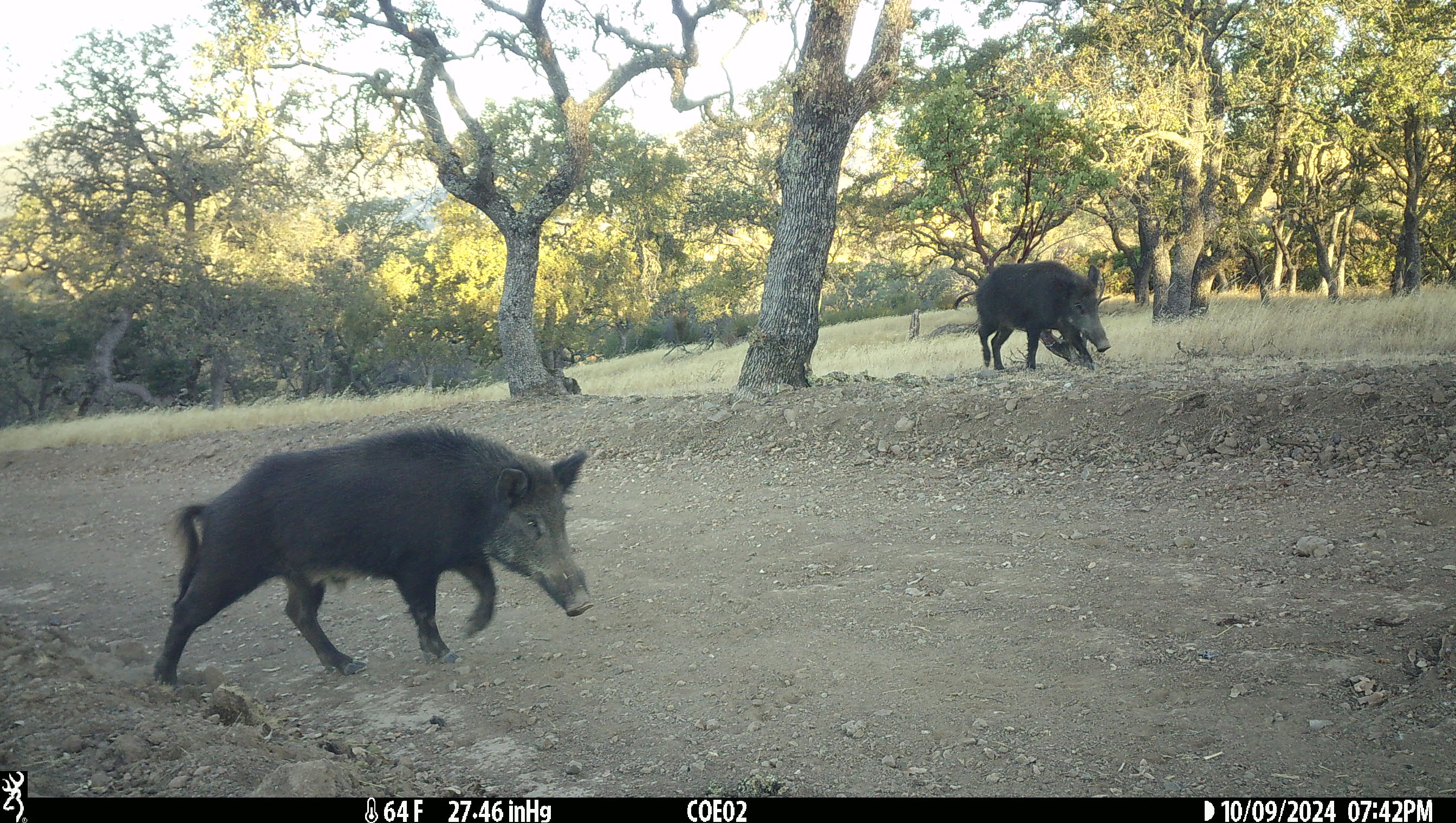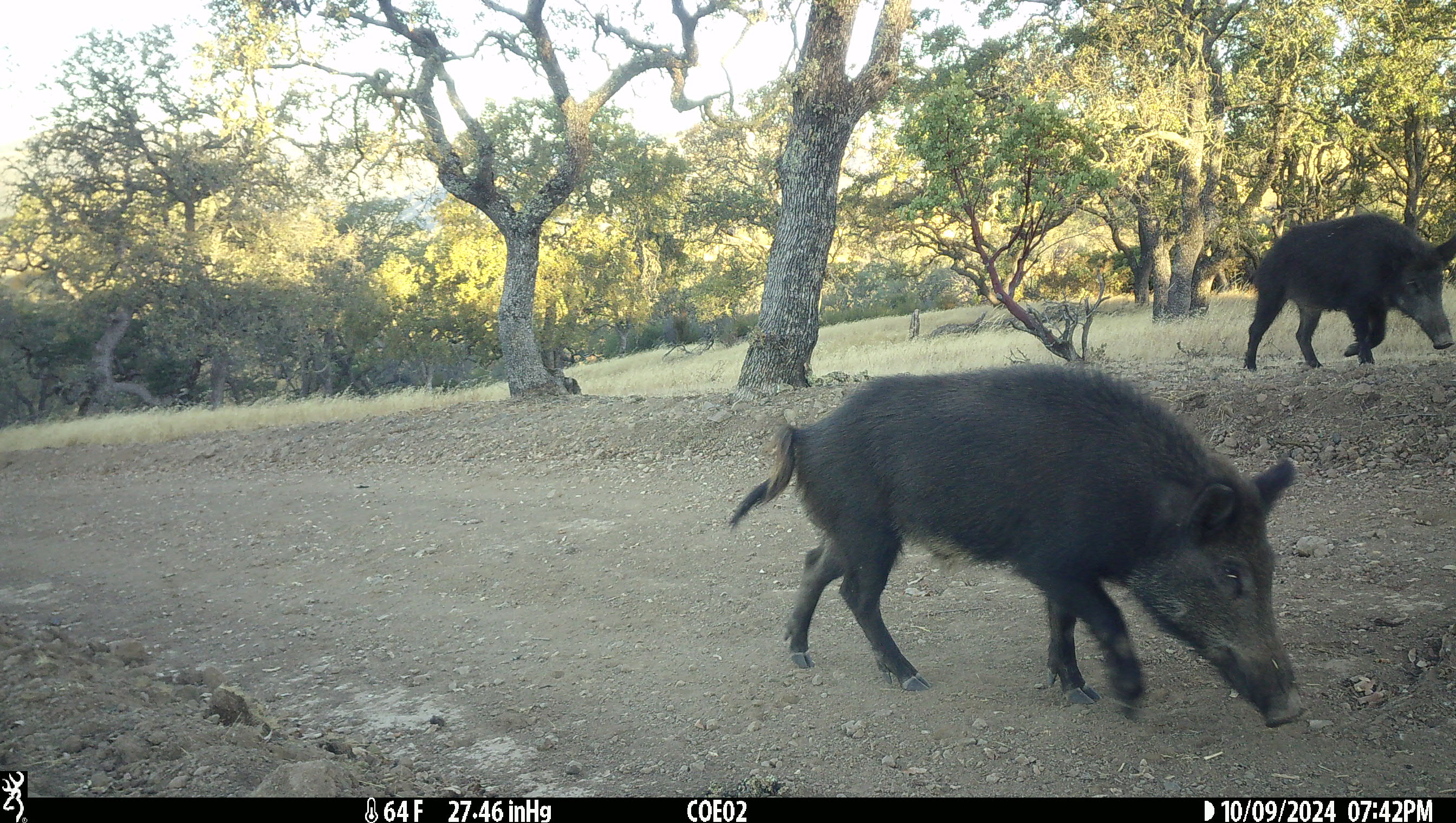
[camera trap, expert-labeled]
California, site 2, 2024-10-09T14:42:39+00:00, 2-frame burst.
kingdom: Animalia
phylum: Chordata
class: Mammalia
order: Artiodactyla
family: Suidae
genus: Sus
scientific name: Sus scrofa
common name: wild boar